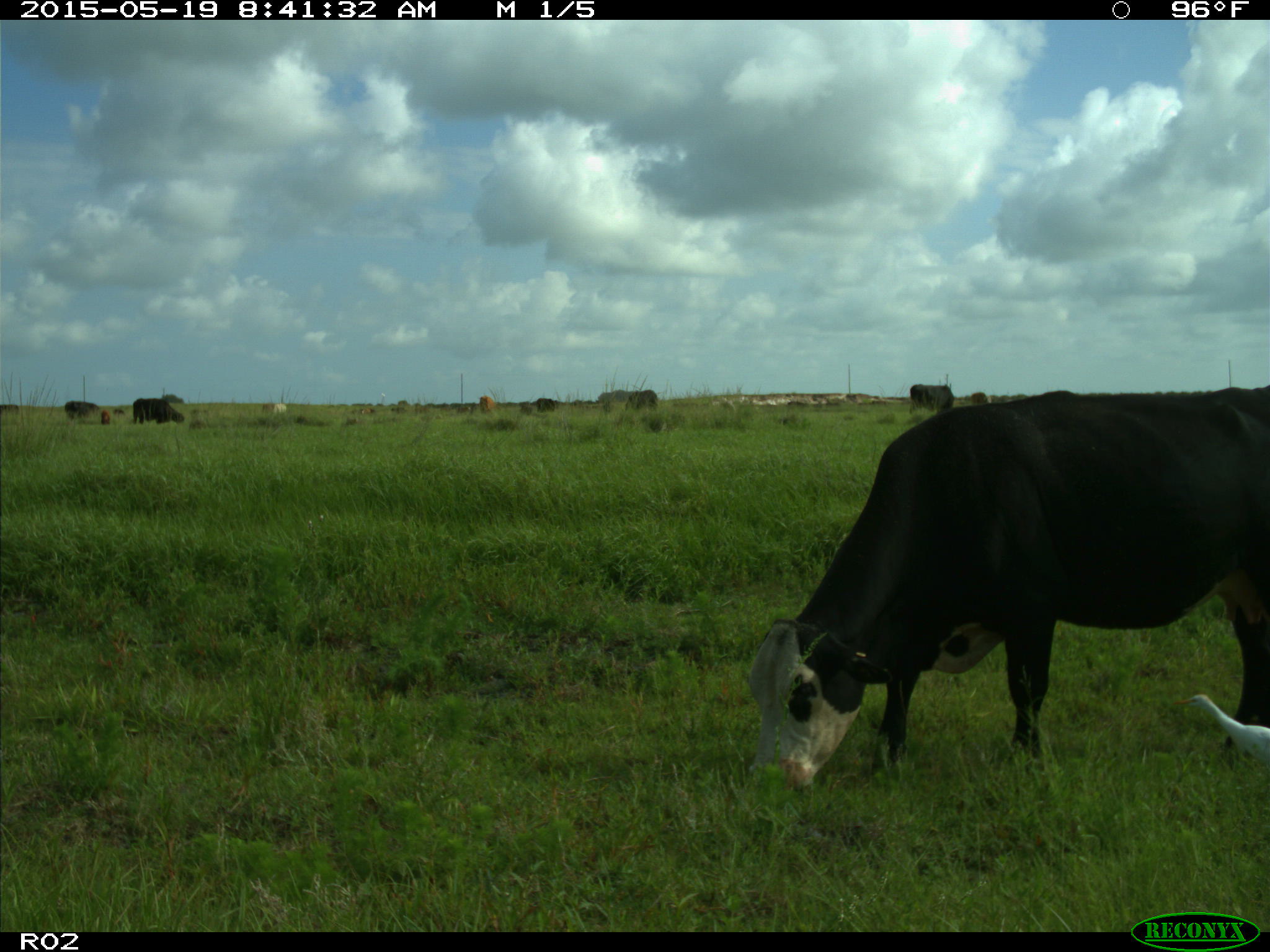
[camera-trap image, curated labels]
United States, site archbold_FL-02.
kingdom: Animalia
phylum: Chordata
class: Mammalia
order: Artiodactyla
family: Bovidae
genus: Bos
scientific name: Bos taurus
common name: domestic cow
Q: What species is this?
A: Bos taurus (domestic cow).